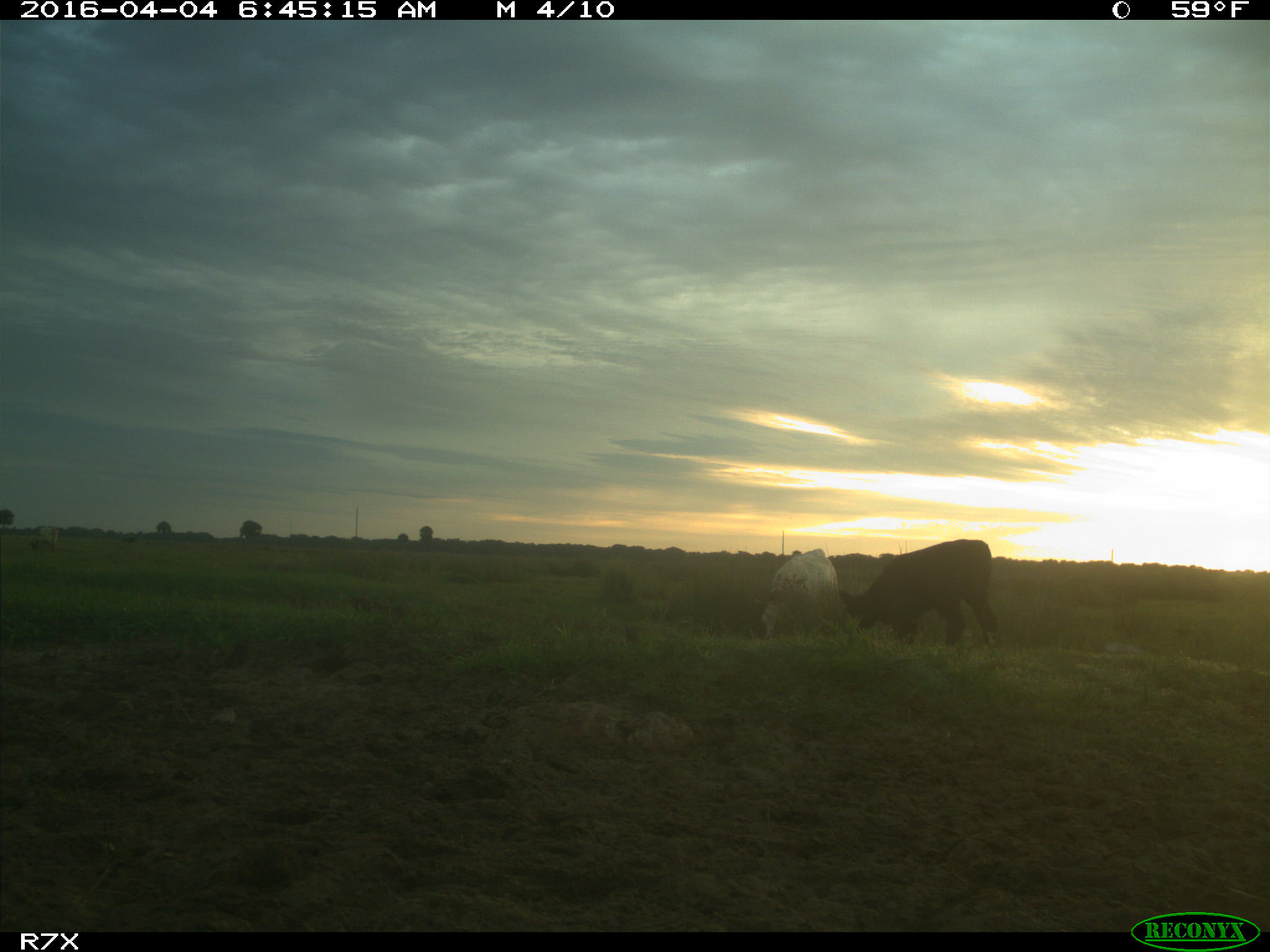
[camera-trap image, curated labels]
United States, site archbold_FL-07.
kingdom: Animalia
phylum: Chordata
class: Mammalia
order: Artiodactyla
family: Bovidae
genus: Bos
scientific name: Bos taurus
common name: domestic cow